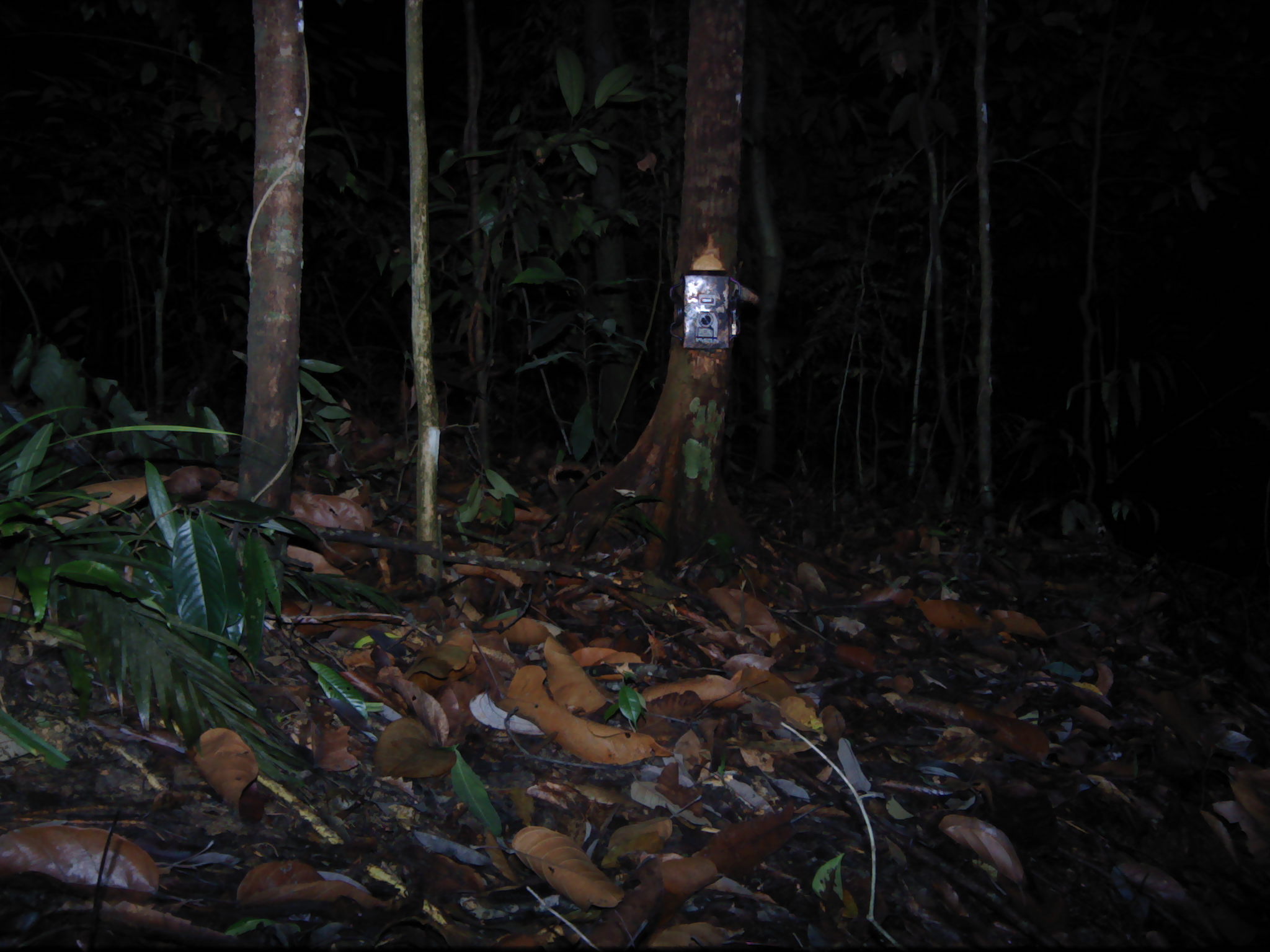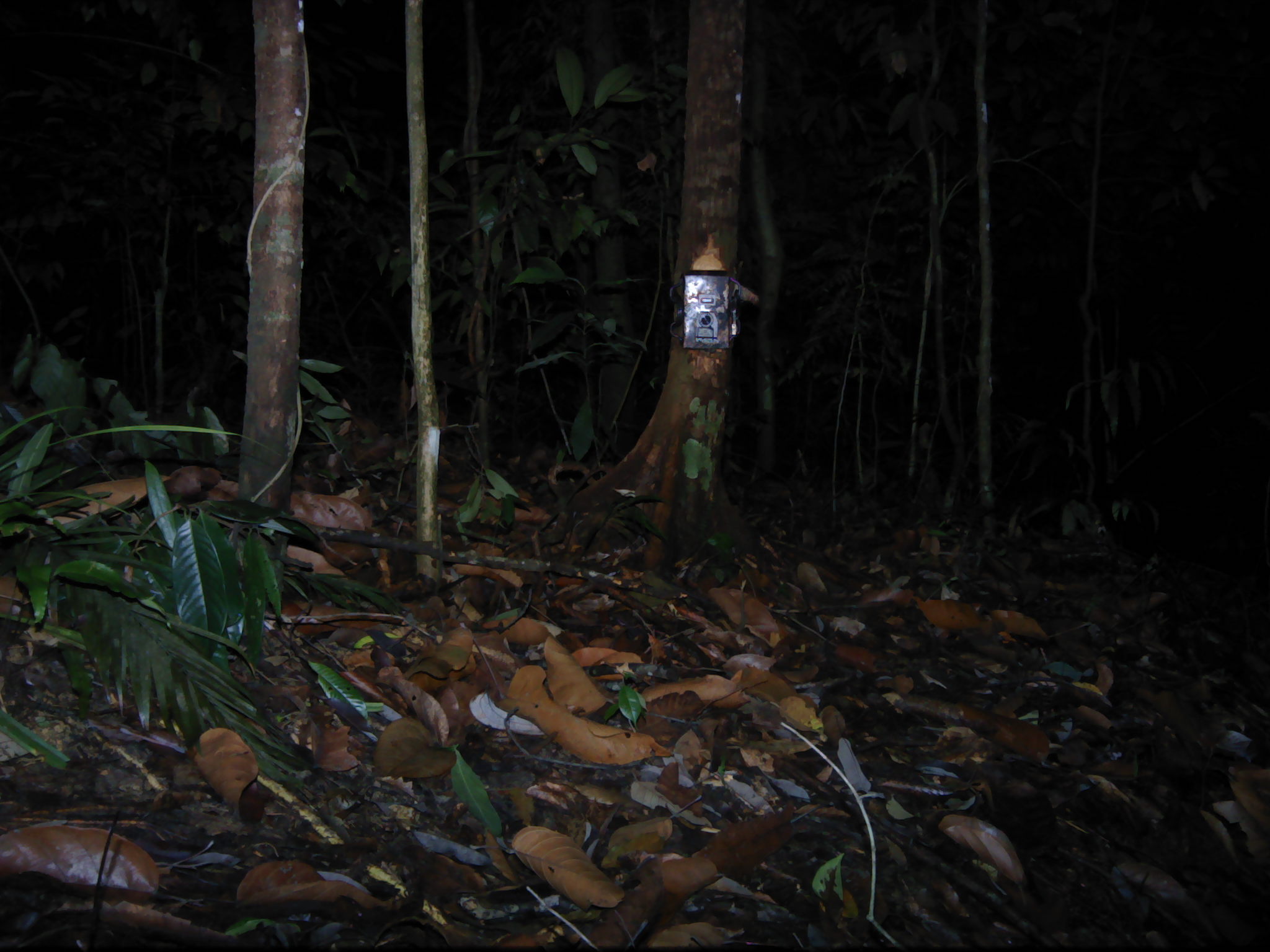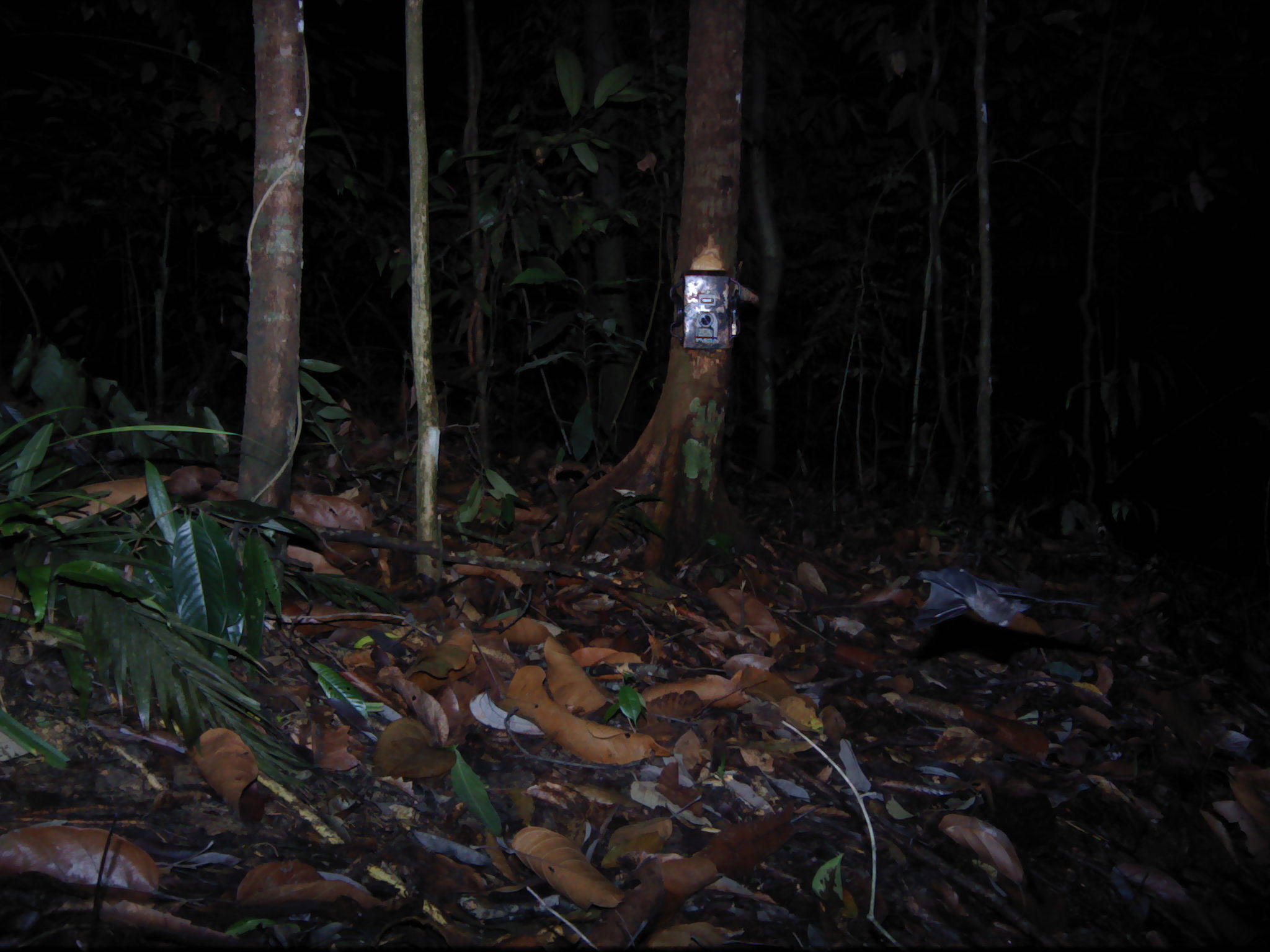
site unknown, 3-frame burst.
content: unidentified animal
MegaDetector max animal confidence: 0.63